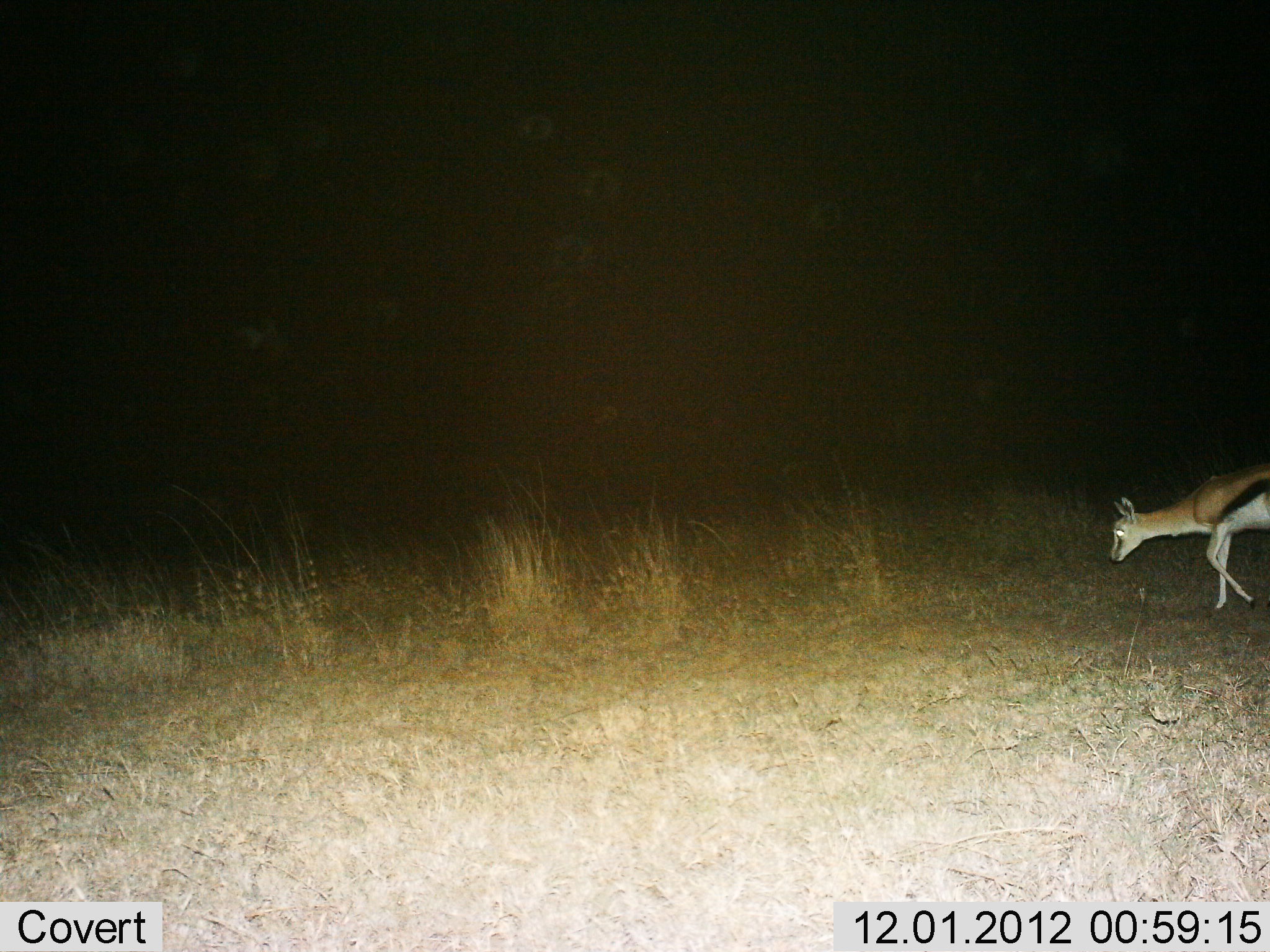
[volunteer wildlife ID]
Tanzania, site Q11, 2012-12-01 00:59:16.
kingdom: Animalia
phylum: Chordata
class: Mammalia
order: Artiodactyla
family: Bovidae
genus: Eudorcas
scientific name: Eudorcas thomsonii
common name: thomson's gazelle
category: gazellethomsons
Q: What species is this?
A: Gazellethomsons (thomson's gazelle) (Eudorcas thomsonii).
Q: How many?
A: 1.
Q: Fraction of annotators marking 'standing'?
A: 0%.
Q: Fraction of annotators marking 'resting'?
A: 0%.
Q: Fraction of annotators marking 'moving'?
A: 90%.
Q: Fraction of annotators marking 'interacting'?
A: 0%.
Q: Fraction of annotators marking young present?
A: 0%.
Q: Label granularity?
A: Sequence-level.